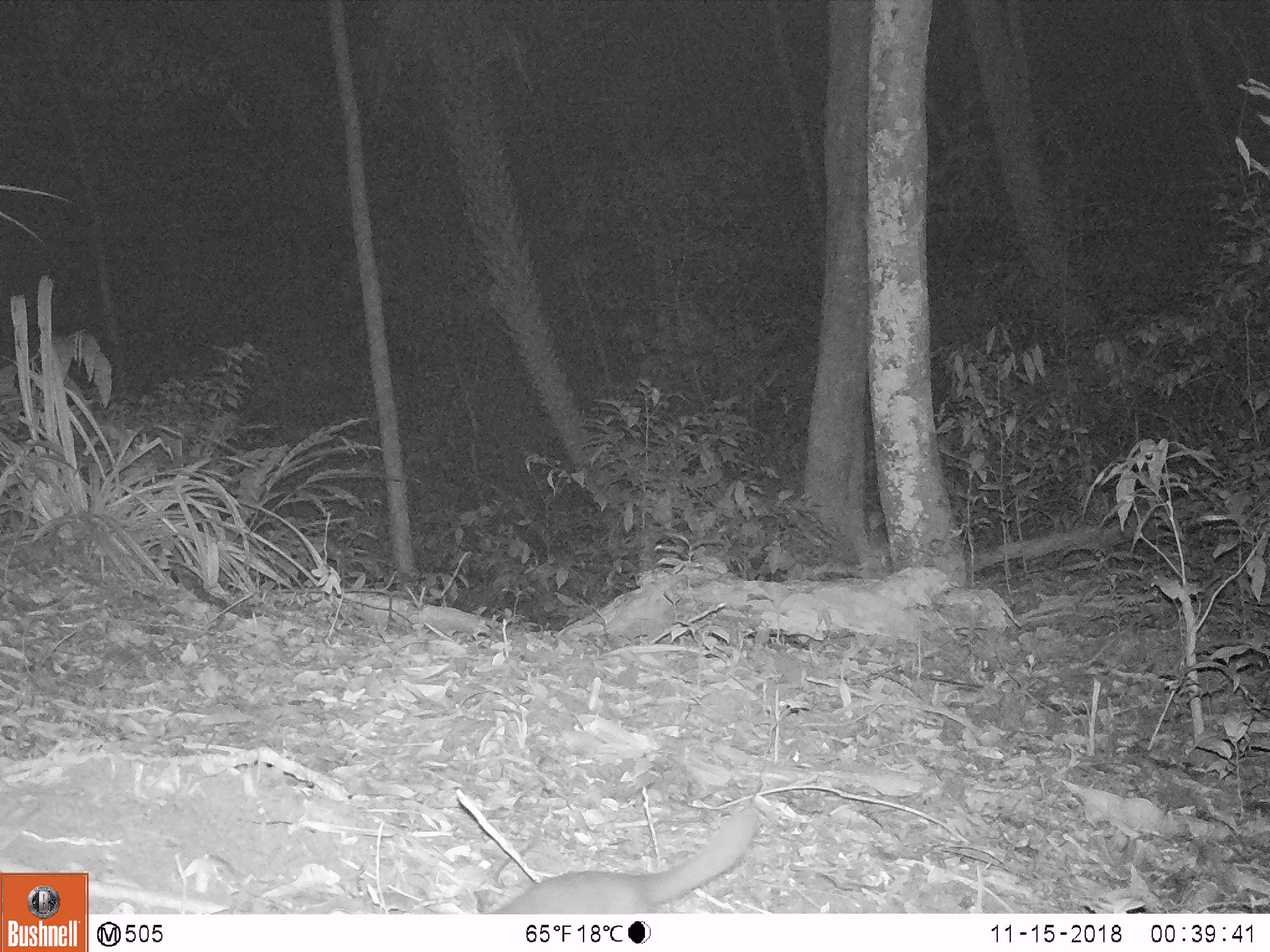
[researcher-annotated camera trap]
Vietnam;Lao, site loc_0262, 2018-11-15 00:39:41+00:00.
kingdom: Animalia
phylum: Chordata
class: Mammalia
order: Carnivora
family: Mustelidae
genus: Melogale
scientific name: Melogale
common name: ferret badger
Ferret badger (Melogale). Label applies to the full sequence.